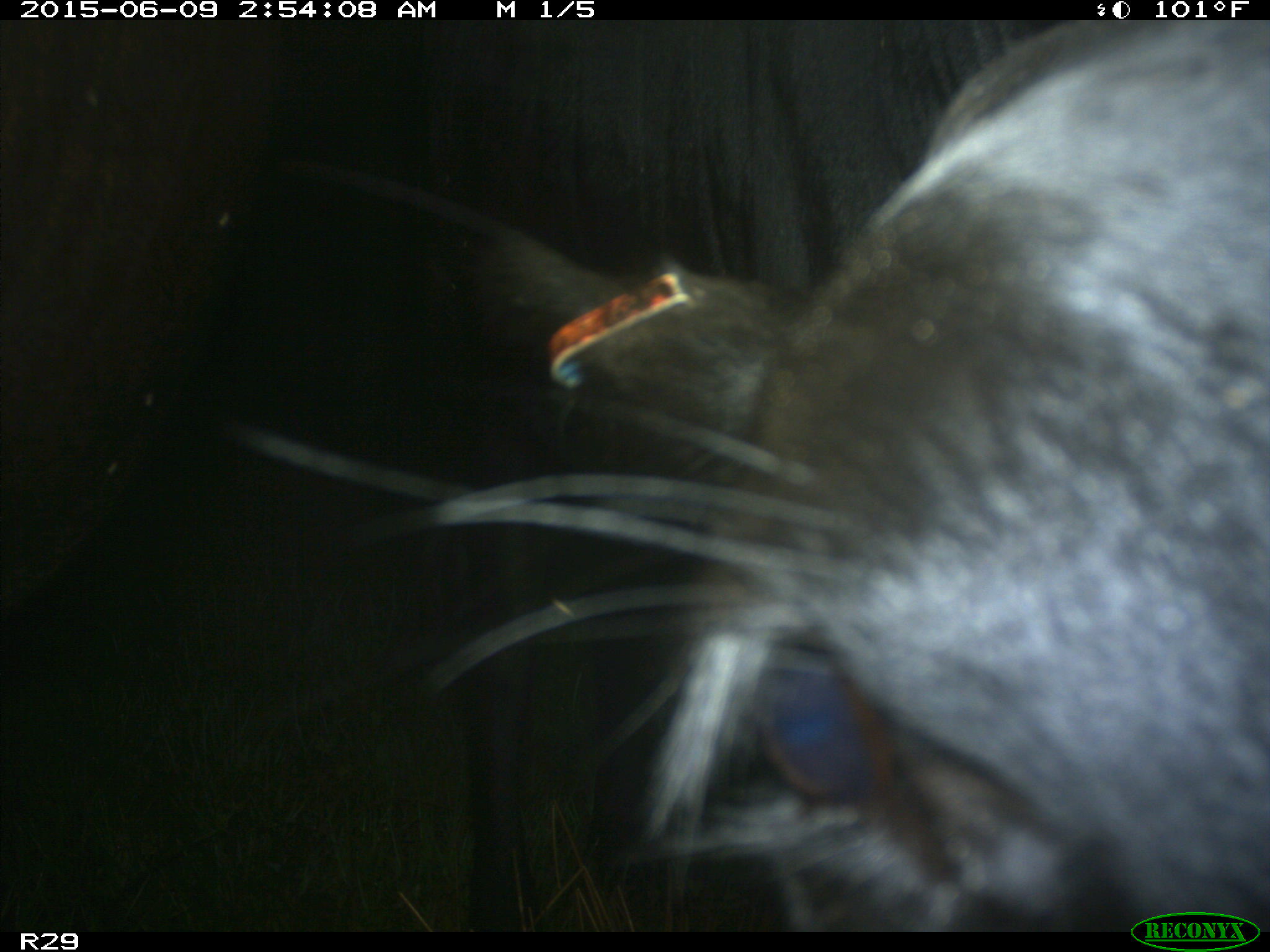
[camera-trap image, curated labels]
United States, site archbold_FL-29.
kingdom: Animalia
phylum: Chordata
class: Mammalia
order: Artiodactyla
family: Bovidae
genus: Bos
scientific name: Bos taurus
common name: domestic cow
Bos taurus (domestic cow).